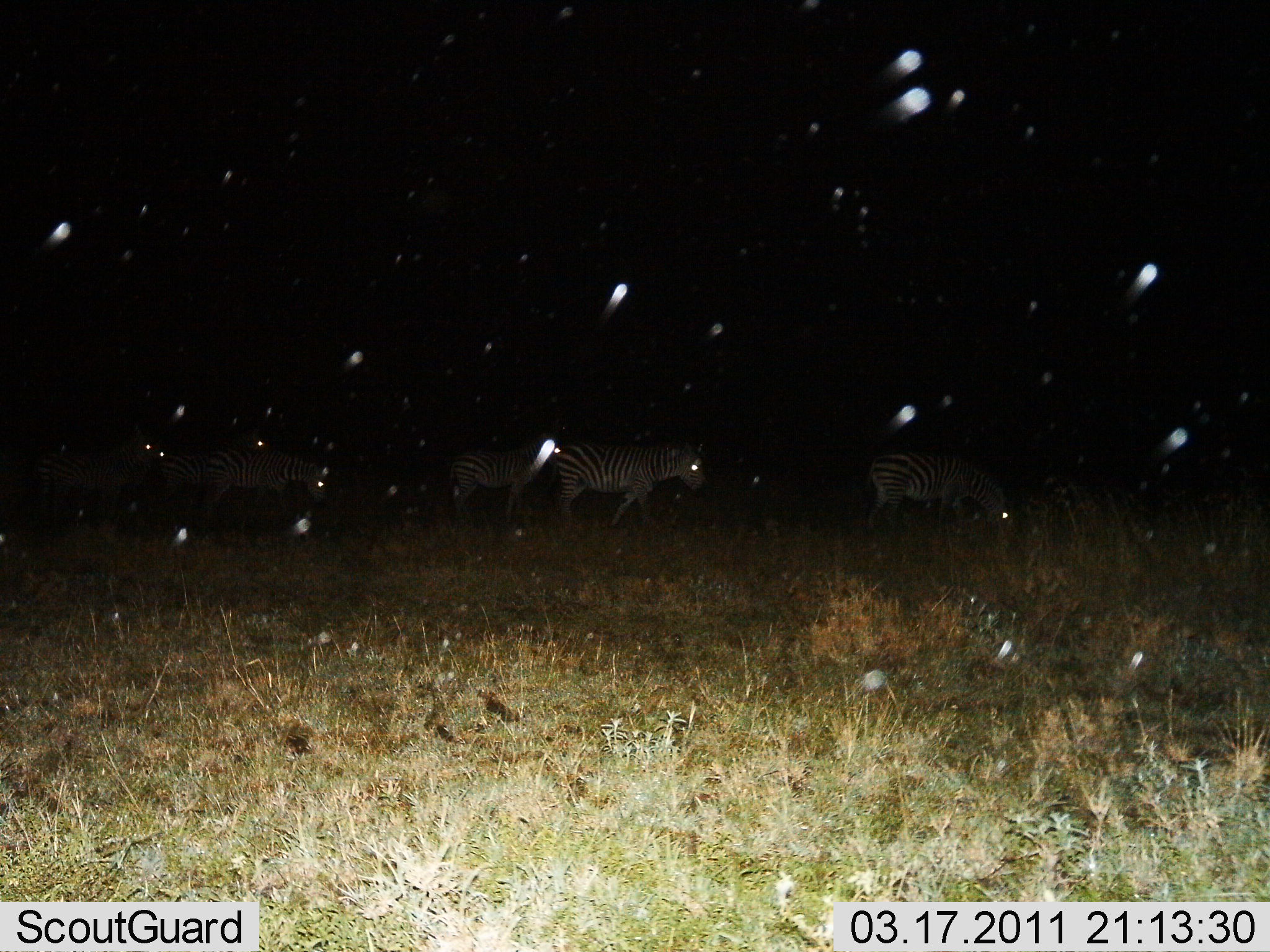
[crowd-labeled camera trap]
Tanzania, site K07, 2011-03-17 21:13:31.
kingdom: Animalia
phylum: Chordata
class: Mammalia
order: Perissodactyla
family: Equidae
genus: Equus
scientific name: Equus quagga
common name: plains zebra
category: zebra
Zebra (plains zebra) (Equus quagga), count 5. Behavior (volunteer vote fractions): standing 33%, resting 0%, moving 75%, interacting 0%. Young present (vote fraction): 0%. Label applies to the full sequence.